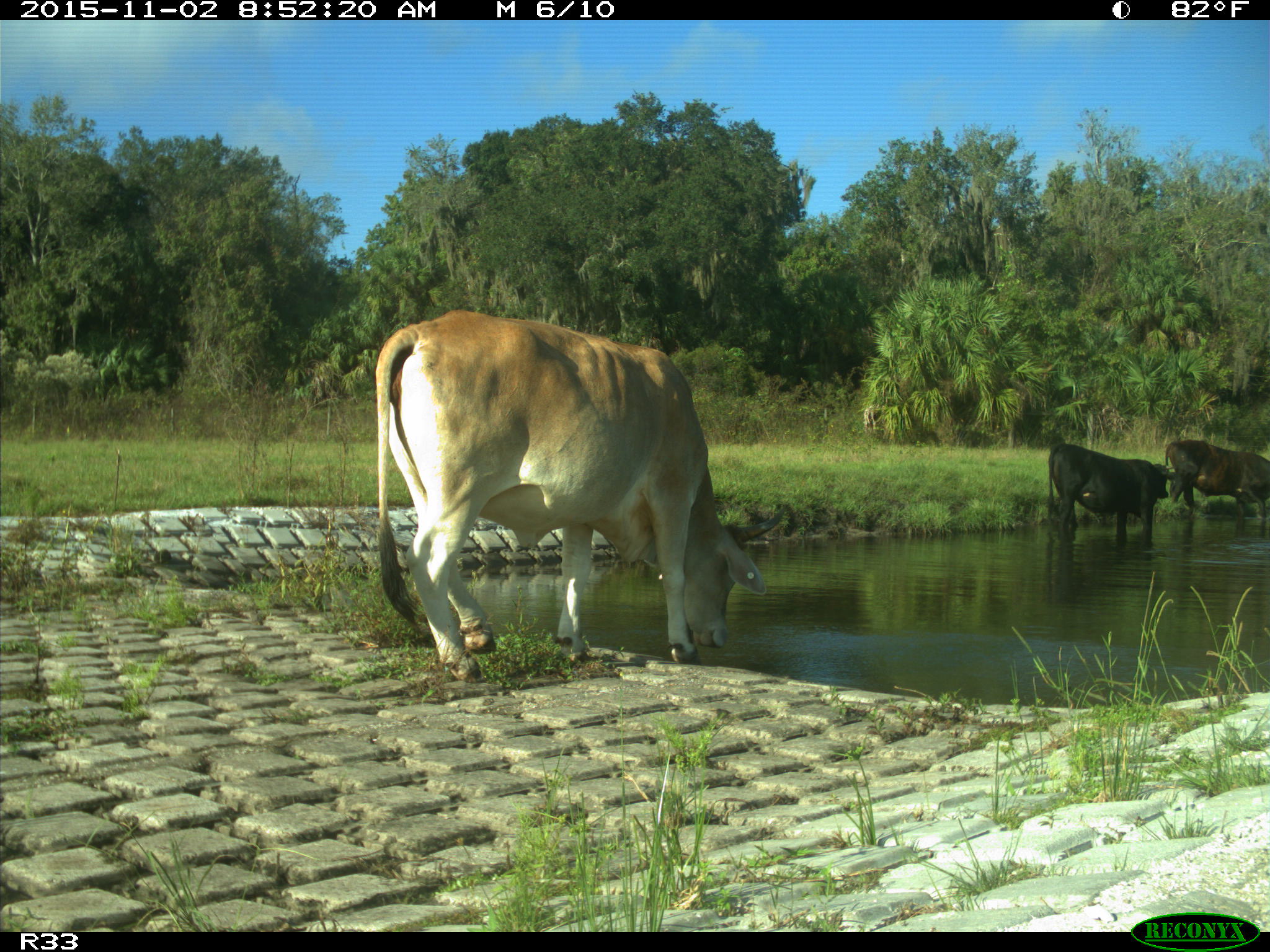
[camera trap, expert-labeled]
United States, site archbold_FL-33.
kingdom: Animalia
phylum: Chordata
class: Mammalia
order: Artiodactyla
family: Bovidae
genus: Bos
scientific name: Bos taurus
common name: domestic cow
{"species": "Bos taurus (domestic cow)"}